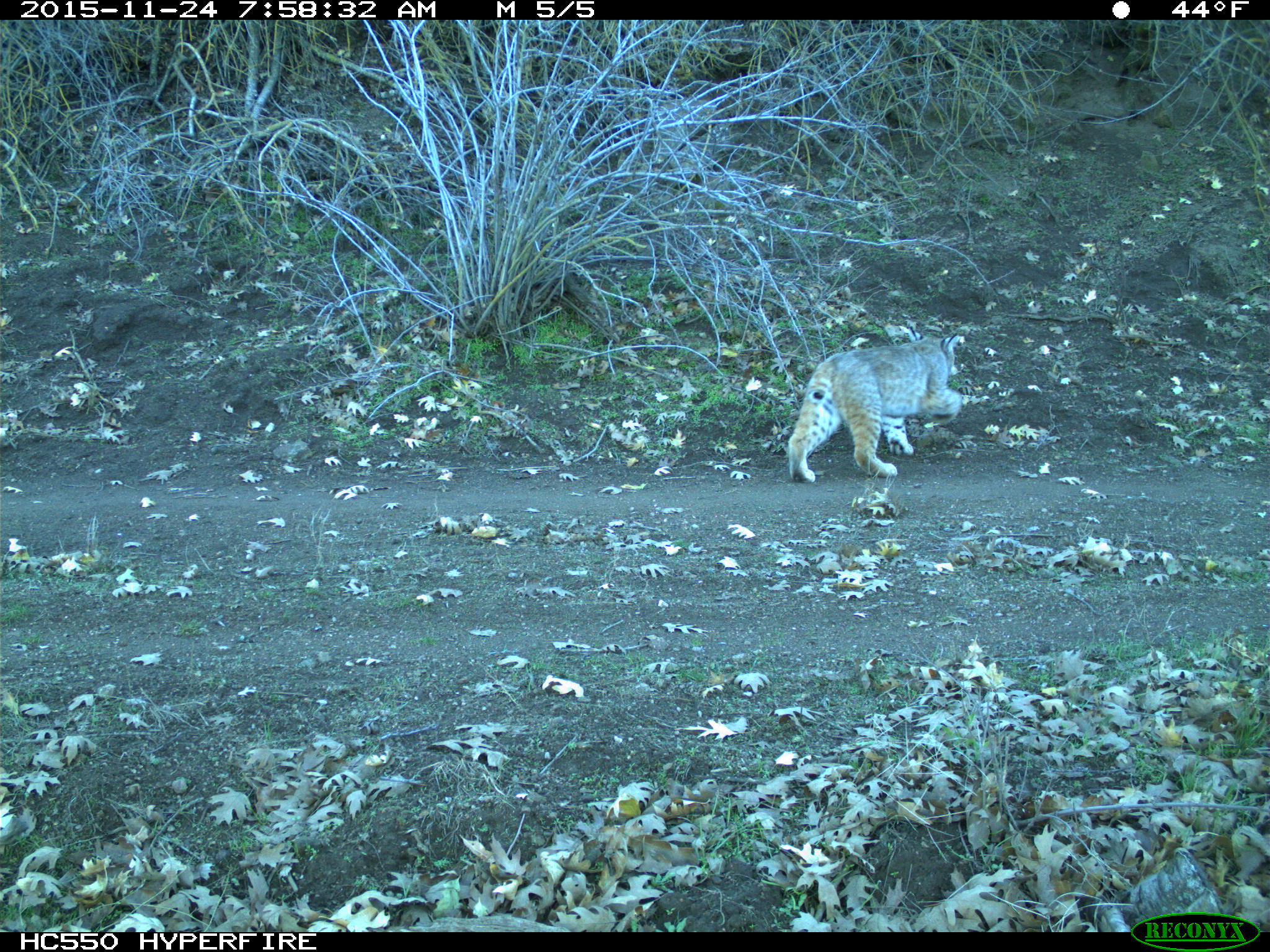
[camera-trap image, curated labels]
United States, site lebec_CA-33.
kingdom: Animalia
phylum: Chordata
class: Mammalia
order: Carnivora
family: Felidae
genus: Lynx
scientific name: Lynx rufus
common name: bobcat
Lynx rufus (bobcat).